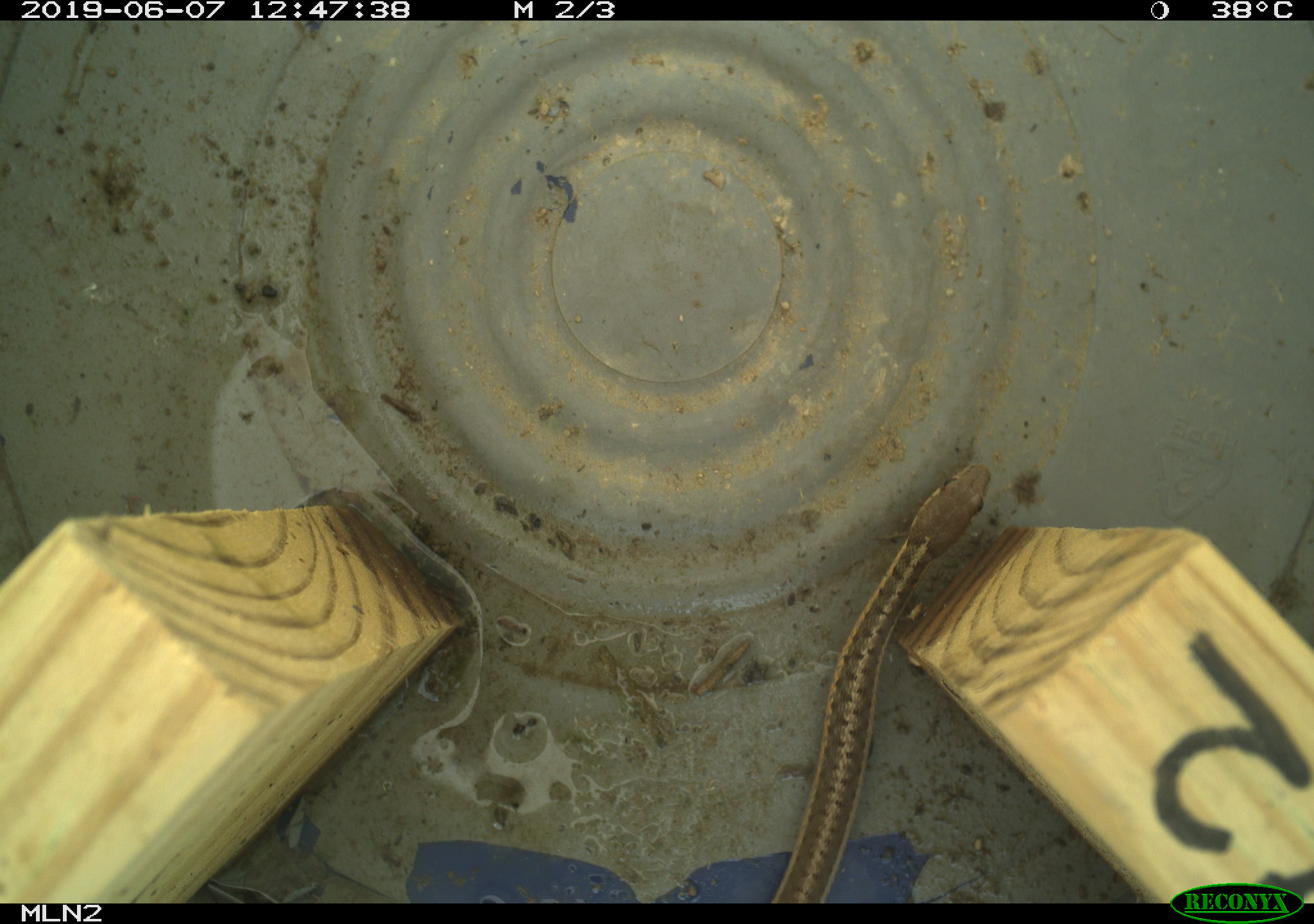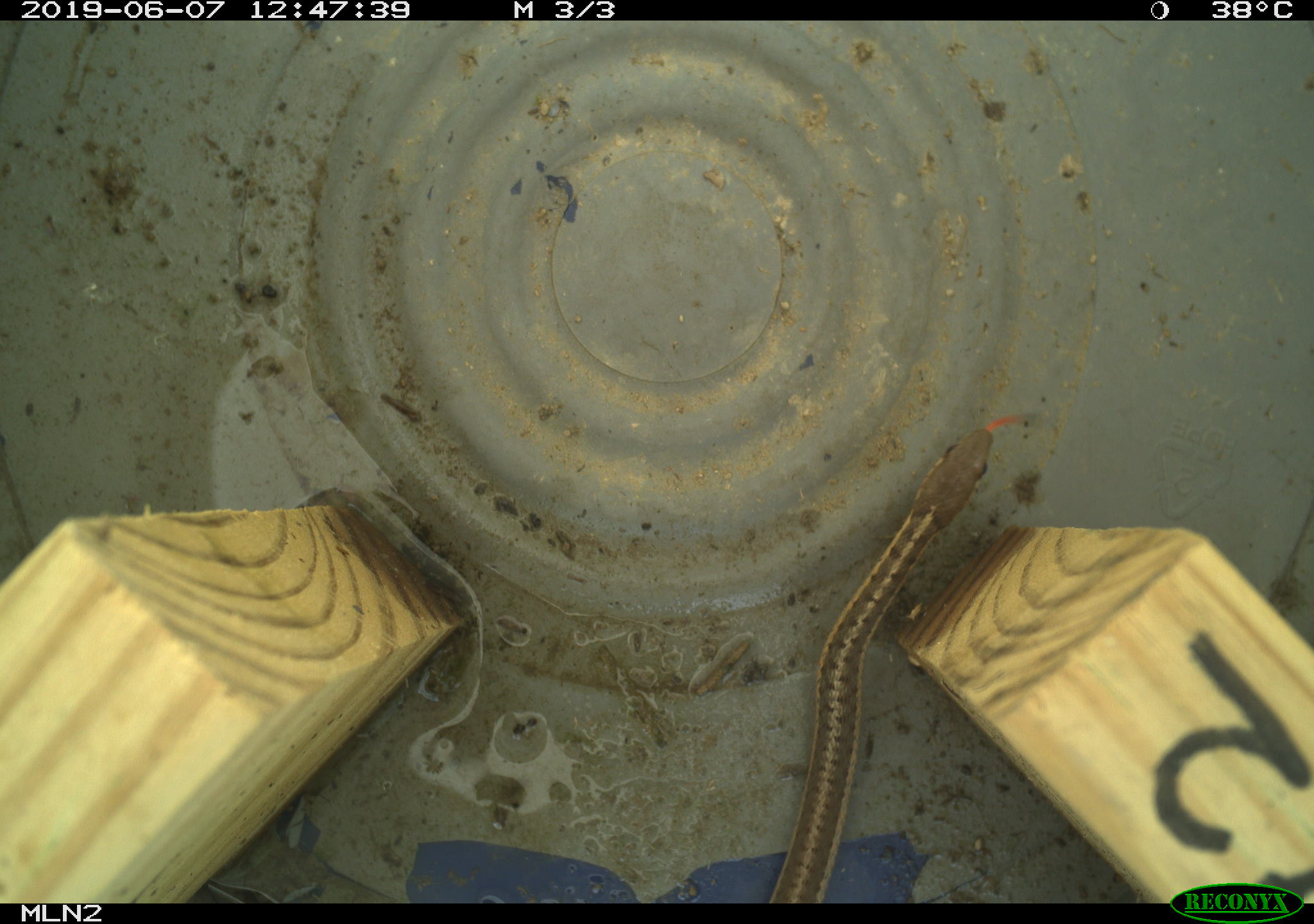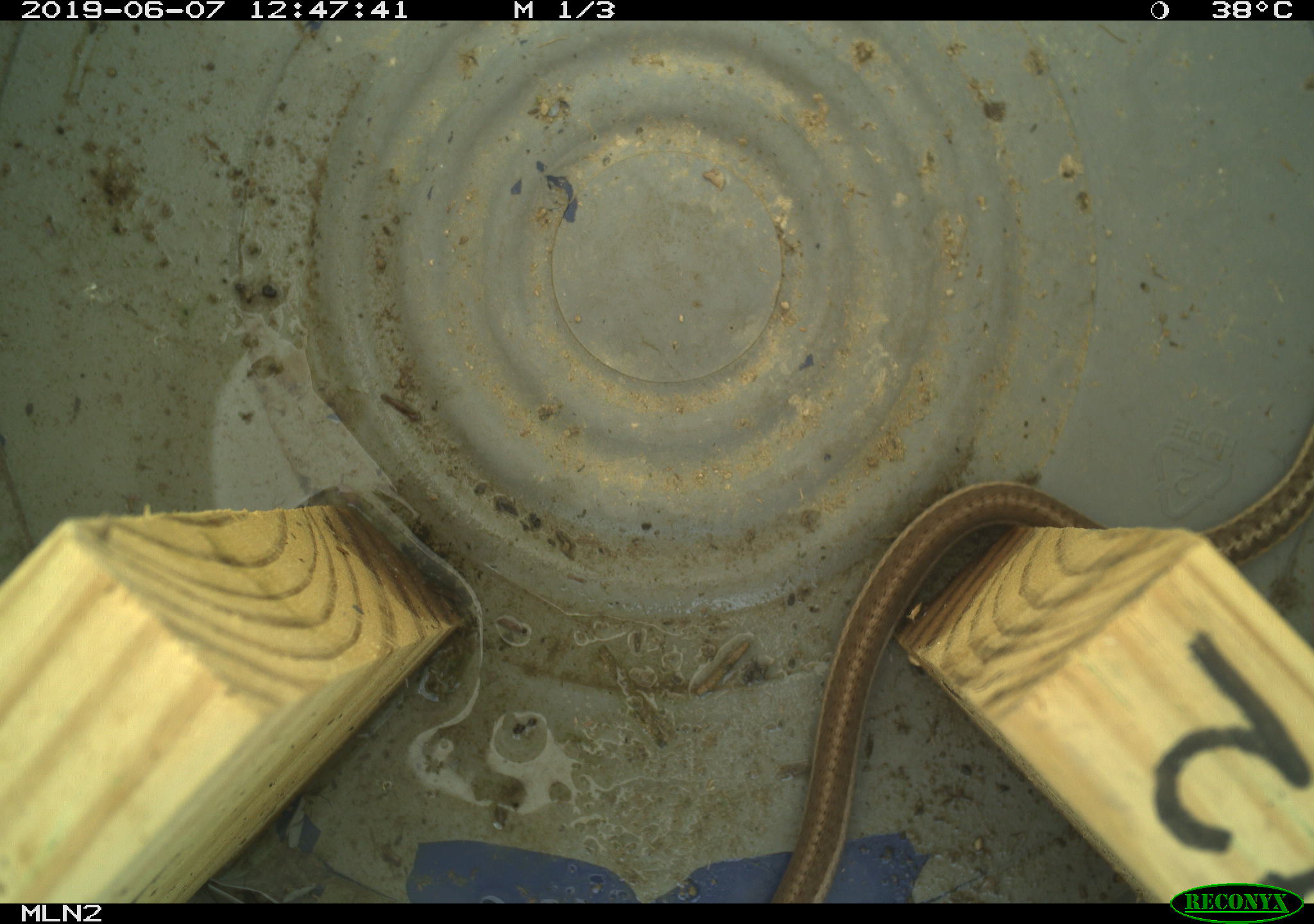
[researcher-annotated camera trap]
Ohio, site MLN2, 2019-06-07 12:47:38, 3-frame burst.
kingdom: Animalia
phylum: Chordata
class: Reptilia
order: Squamata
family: Colubridae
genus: Thamnophis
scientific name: Thamnophis sirtalis sirtalis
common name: eastern gartersnake